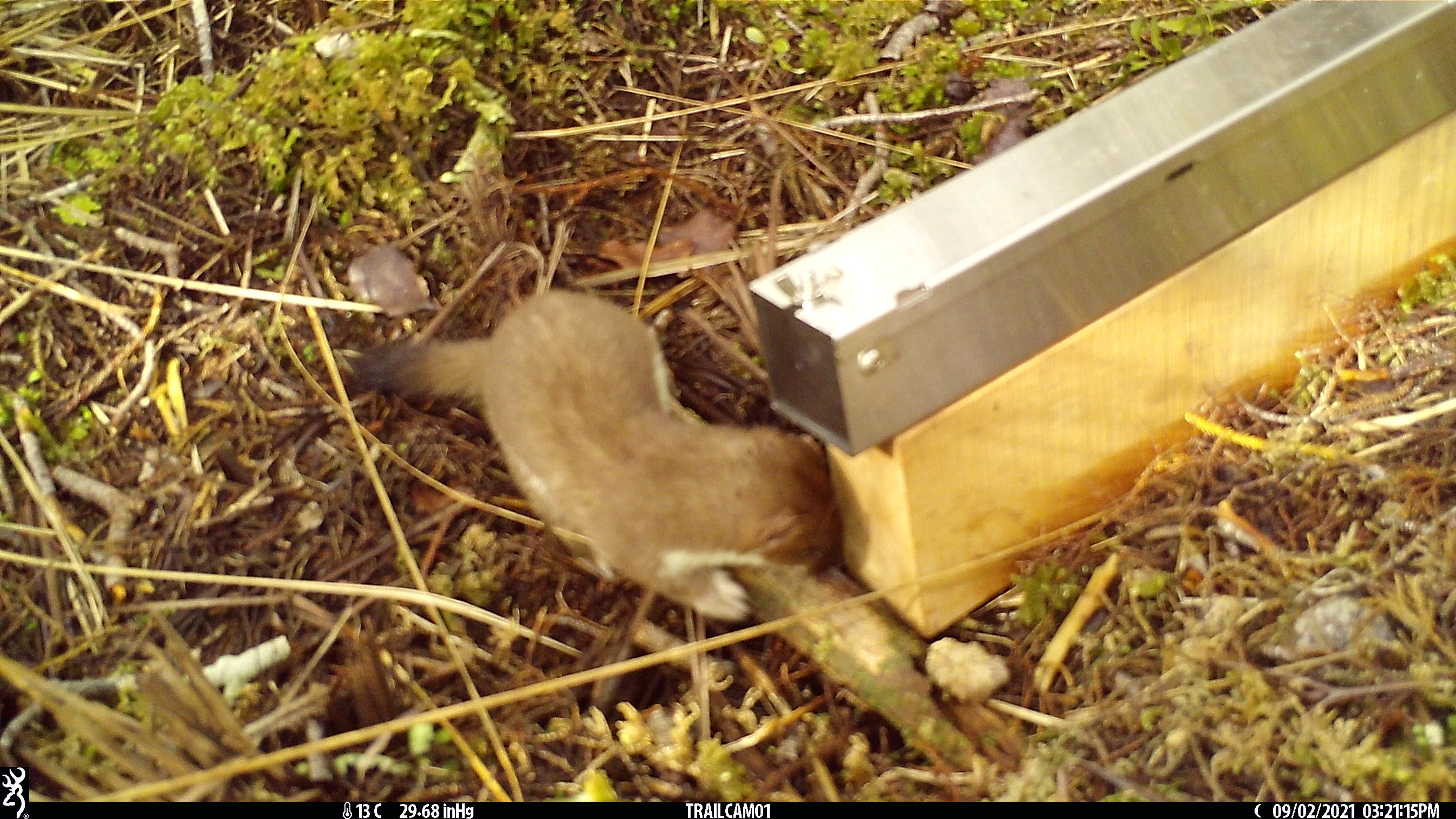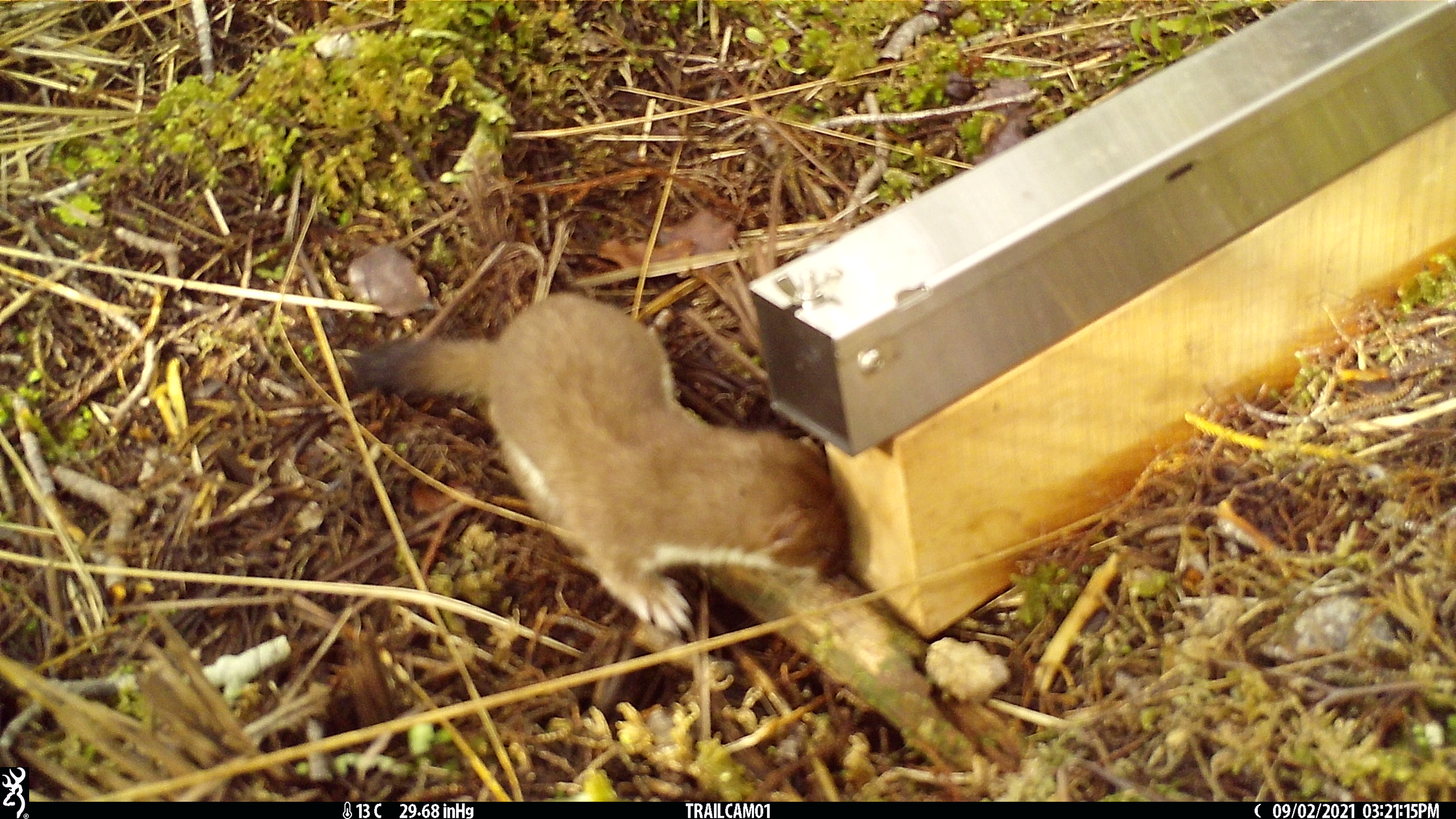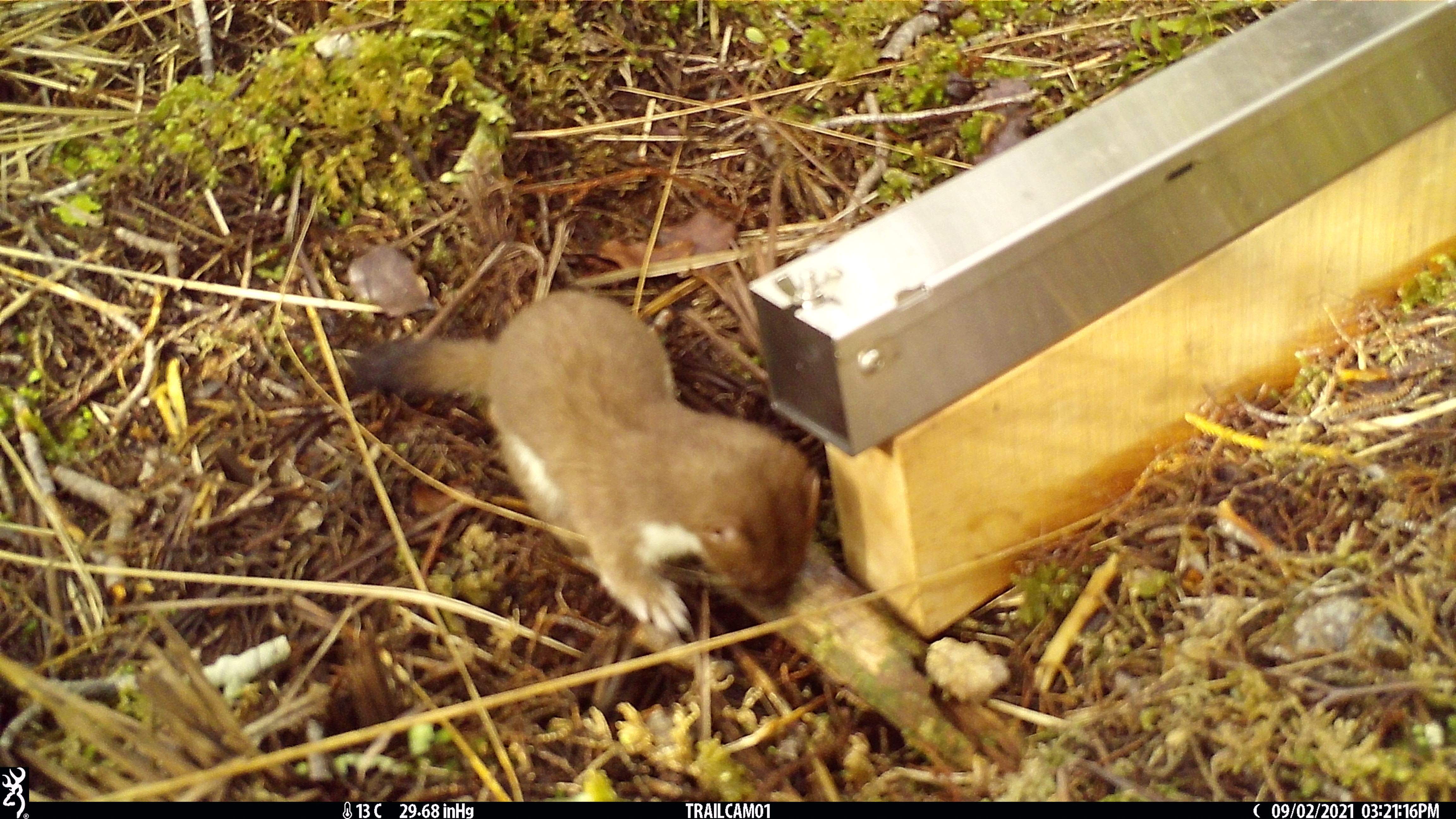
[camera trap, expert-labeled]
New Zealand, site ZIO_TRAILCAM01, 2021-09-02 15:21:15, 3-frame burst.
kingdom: Animalia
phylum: Chordata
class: Mammalia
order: Carnivora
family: Mustelidae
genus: Mustela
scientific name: Mustela erminea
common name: stoat